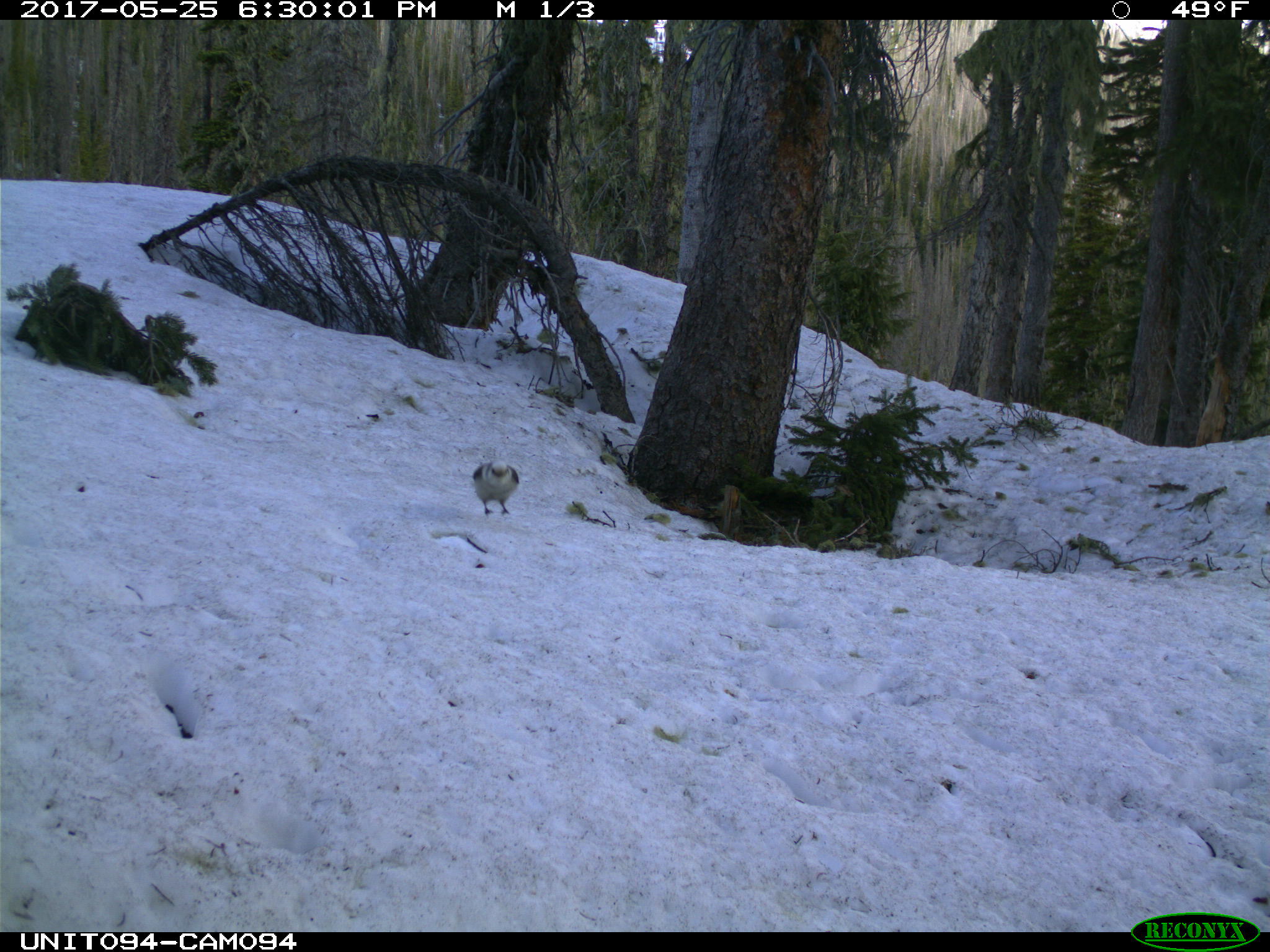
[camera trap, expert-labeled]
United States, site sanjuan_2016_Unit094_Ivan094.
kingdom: Animalia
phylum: Chordata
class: Aves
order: Passeriformes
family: Corvidae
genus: Perisoreus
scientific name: Perisoreus canadensis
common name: canada jay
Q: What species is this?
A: Perisoreus canadensis (canada jay).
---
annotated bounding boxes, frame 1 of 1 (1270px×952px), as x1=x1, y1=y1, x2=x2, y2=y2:
animal: x1=471, y1=459, x2=521, y2=519